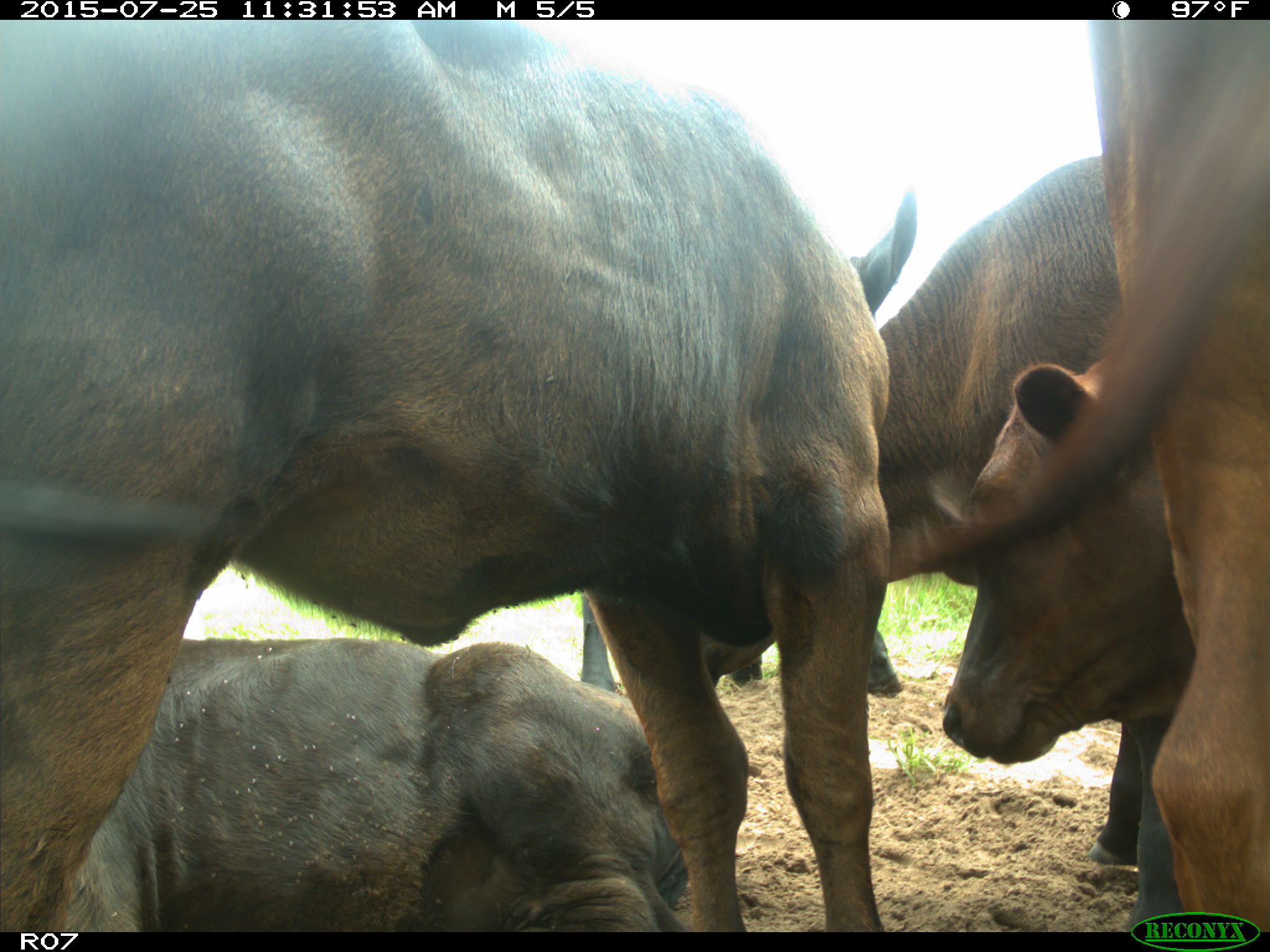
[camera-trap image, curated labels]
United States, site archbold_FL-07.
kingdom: Animalia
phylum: Chordata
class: Mammalia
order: Artiodactyla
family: Bovidae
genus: Bos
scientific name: Bos taurus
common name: domestic cow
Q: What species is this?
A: Bos taurus (domestic cow).